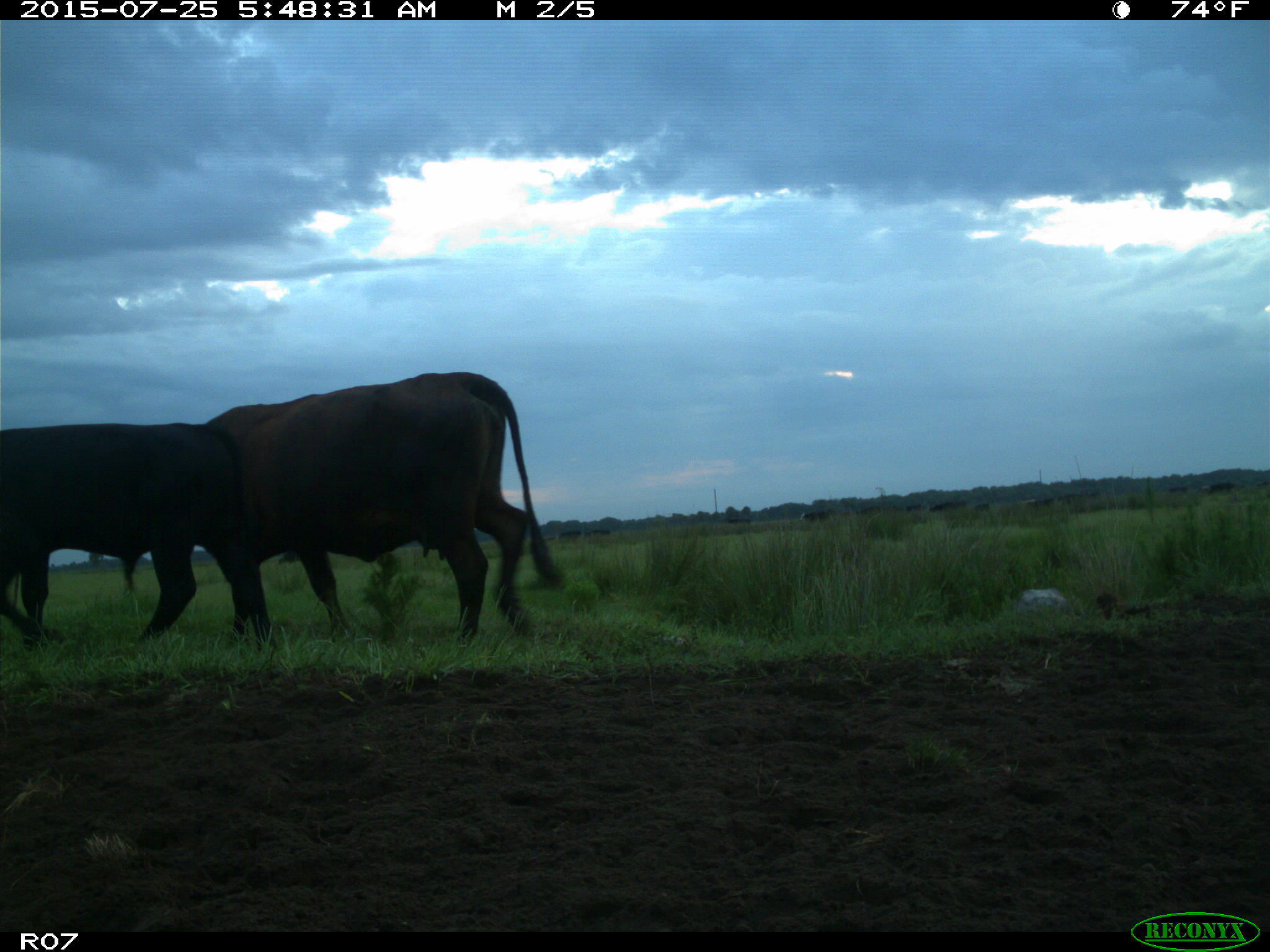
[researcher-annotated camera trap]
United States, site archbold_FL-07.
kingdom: Animalia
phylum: Chordata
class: Mammalia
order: Artiodactyla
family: Bovidae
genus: Bos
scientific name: Bos taurus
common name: domestic cow